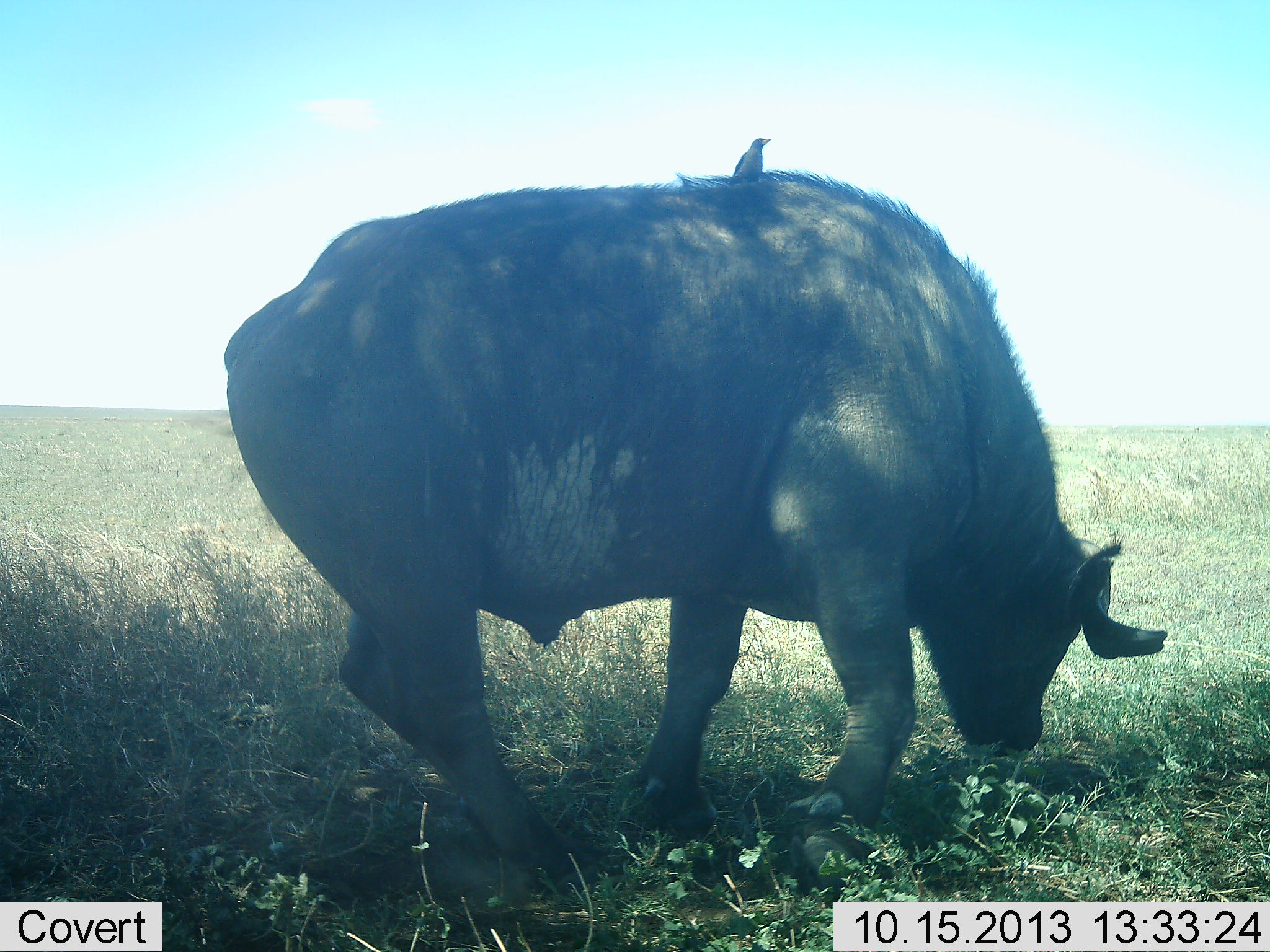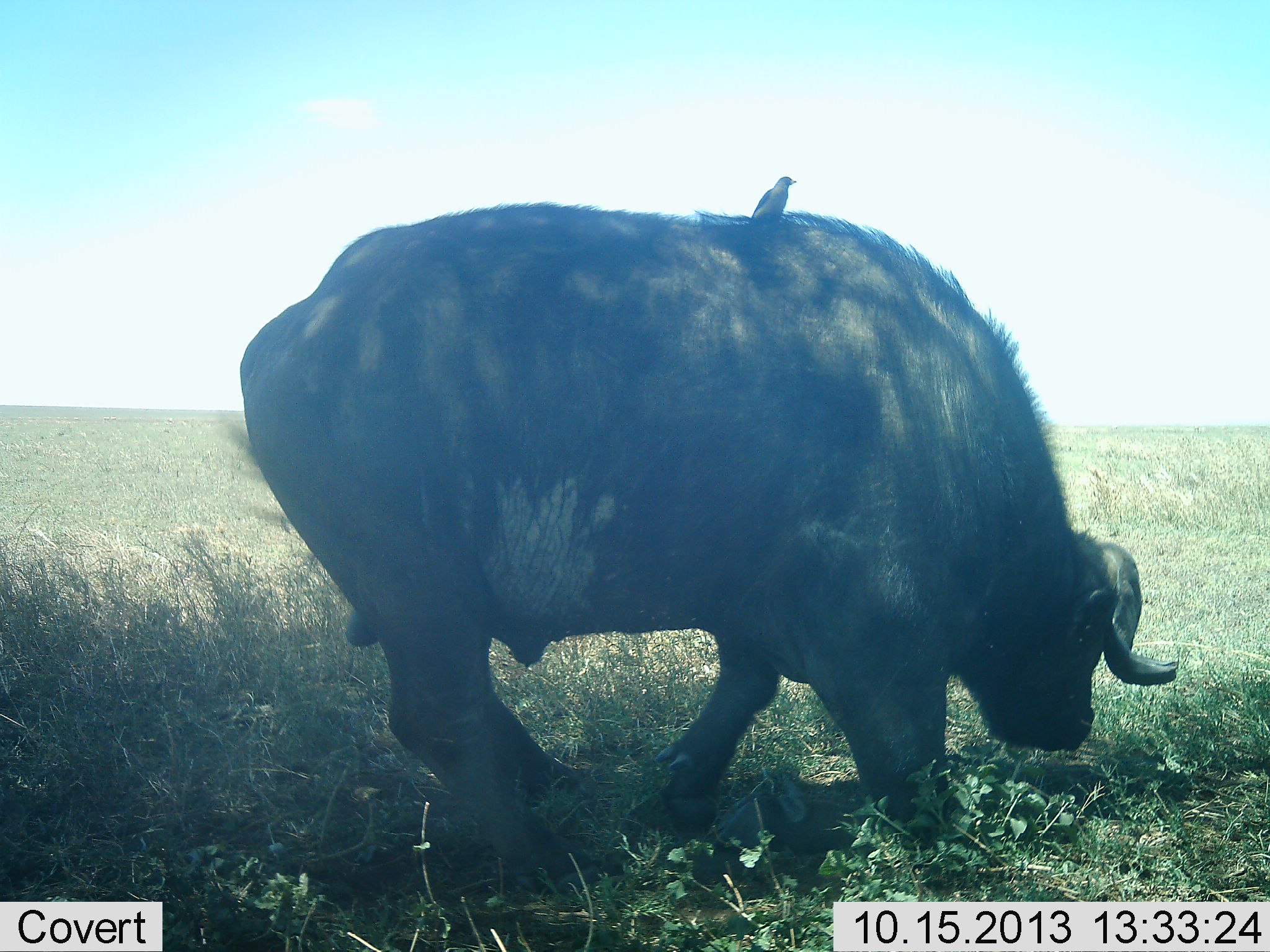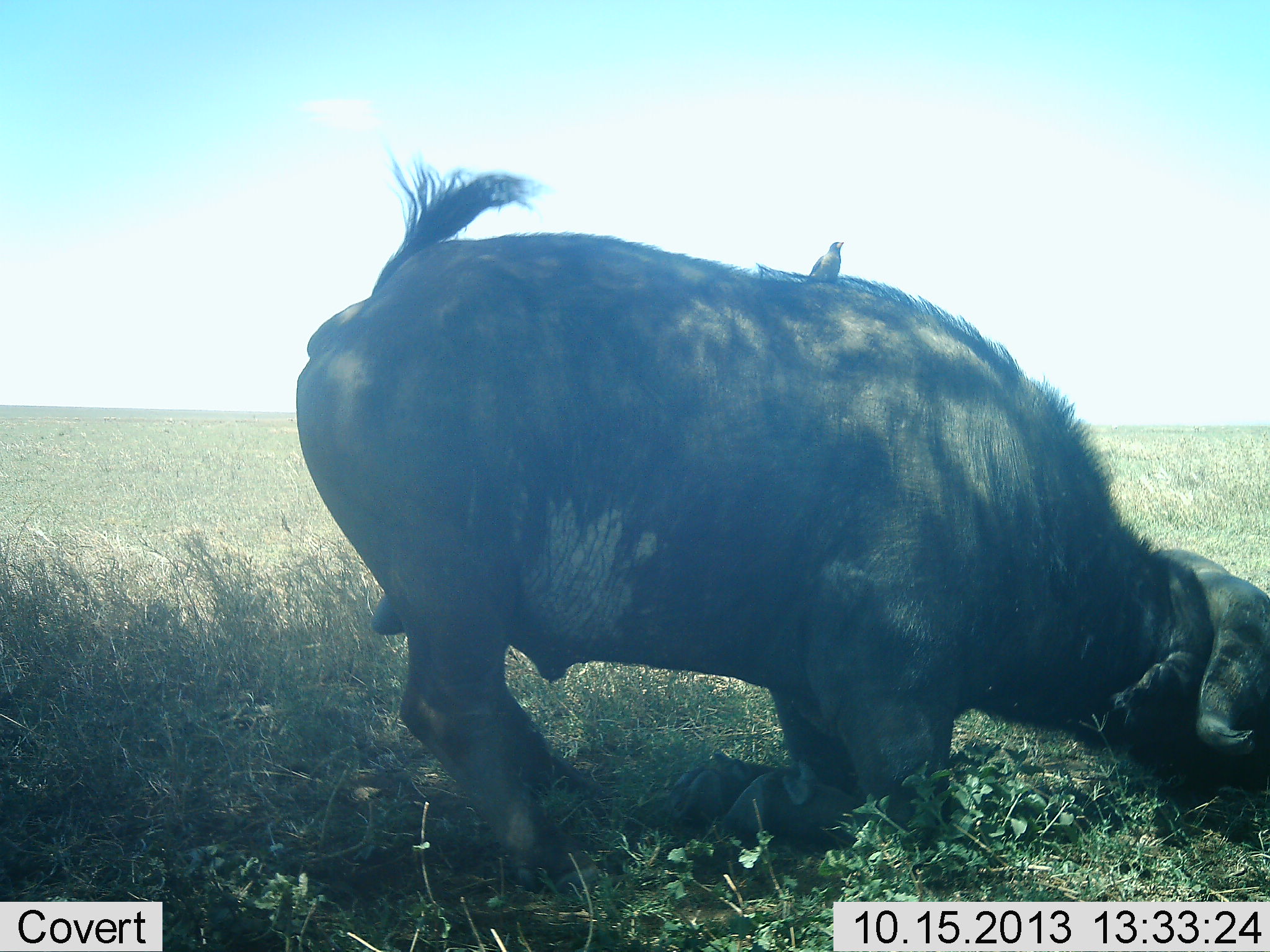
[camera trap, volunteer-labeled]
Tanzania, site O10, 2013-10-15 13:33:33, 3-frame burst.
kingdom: Animalia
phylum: Chordata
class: Mammalia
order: Artiodactyla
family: Bovidae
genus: Syncerus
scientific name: Syncerus caffer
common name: cape buffalo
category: buffalo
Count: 1.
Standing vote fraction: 17%.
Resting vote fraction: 51%.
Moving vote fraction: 11%.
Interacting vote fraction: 11%.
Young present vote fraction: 0%.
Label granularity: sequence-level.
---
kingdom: Animalia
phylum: Chordata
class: Aves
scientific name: Aves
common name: bird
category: otherbird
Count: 1.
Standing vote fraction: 56%.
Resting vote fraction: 32%.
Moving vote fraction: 8%.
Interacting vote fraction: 12%.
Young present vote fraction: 0%.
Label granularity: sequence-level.